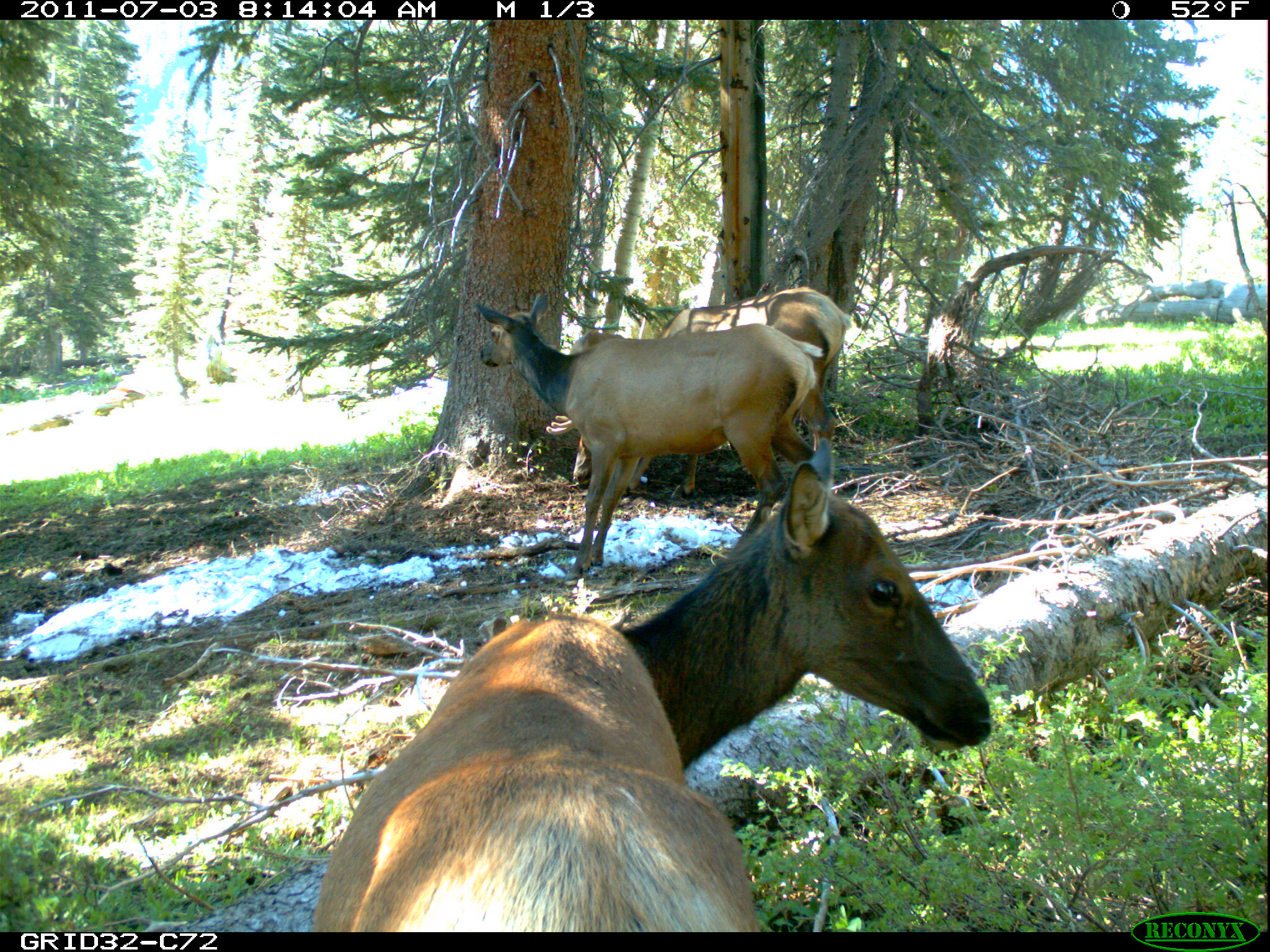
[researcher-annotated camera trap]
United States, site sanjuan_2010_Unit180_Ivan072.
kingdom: Animalia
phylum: Chordata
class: Mammalia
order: Artiodactyla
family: Cervidae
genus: Cervus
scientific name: Cervus elaphus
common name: red deer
Cervus elaphus (red deer).